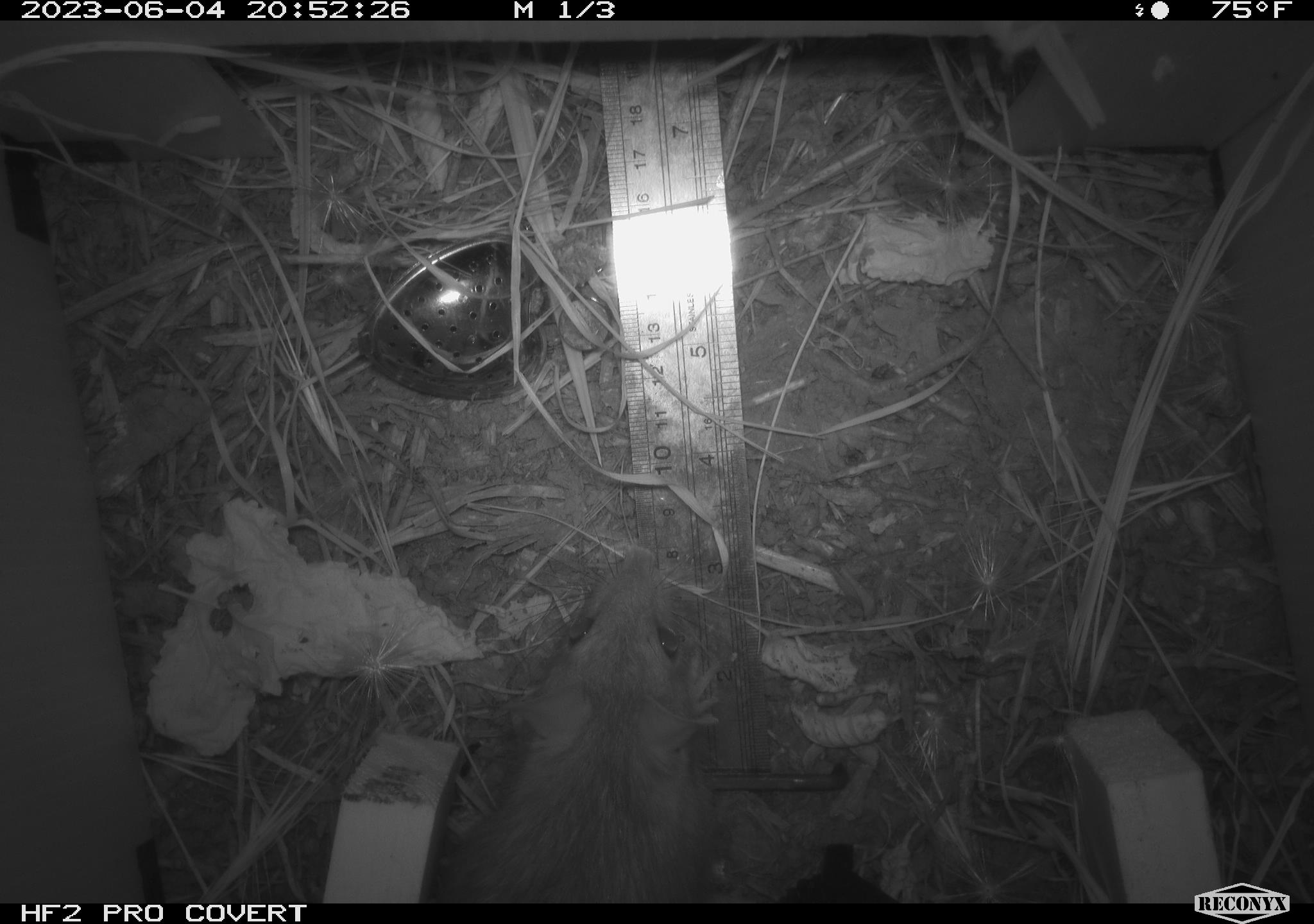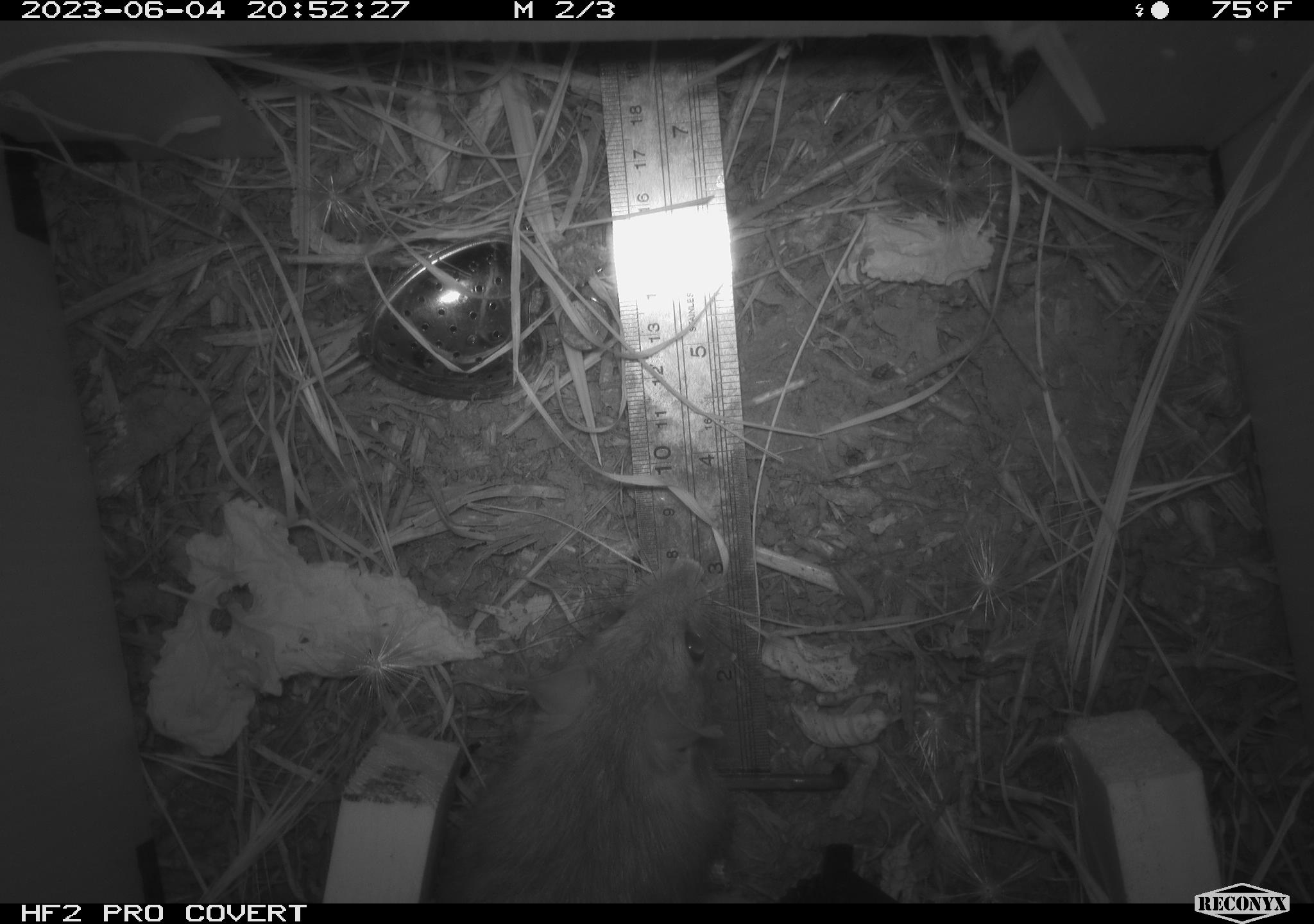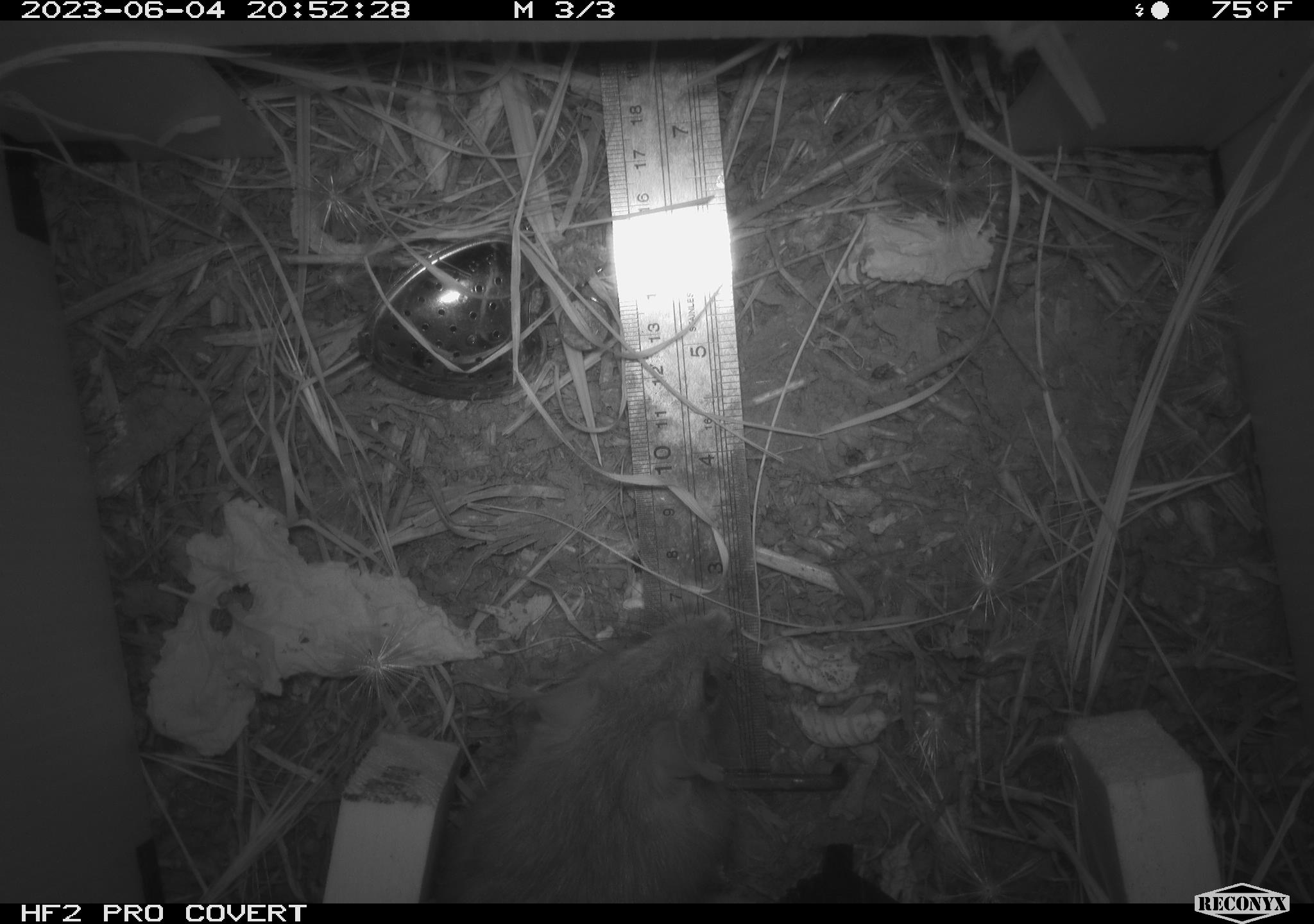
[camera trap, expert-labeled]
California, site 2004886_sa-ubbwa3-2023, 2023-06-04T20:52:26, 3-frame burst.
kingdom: Animalia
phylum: Chordata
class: Mammalia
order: Rodentia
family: Muridae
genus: Rattus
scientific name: Rattus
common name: rat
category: rattus species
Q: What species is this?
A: Rattus species (rat) (Rattus).